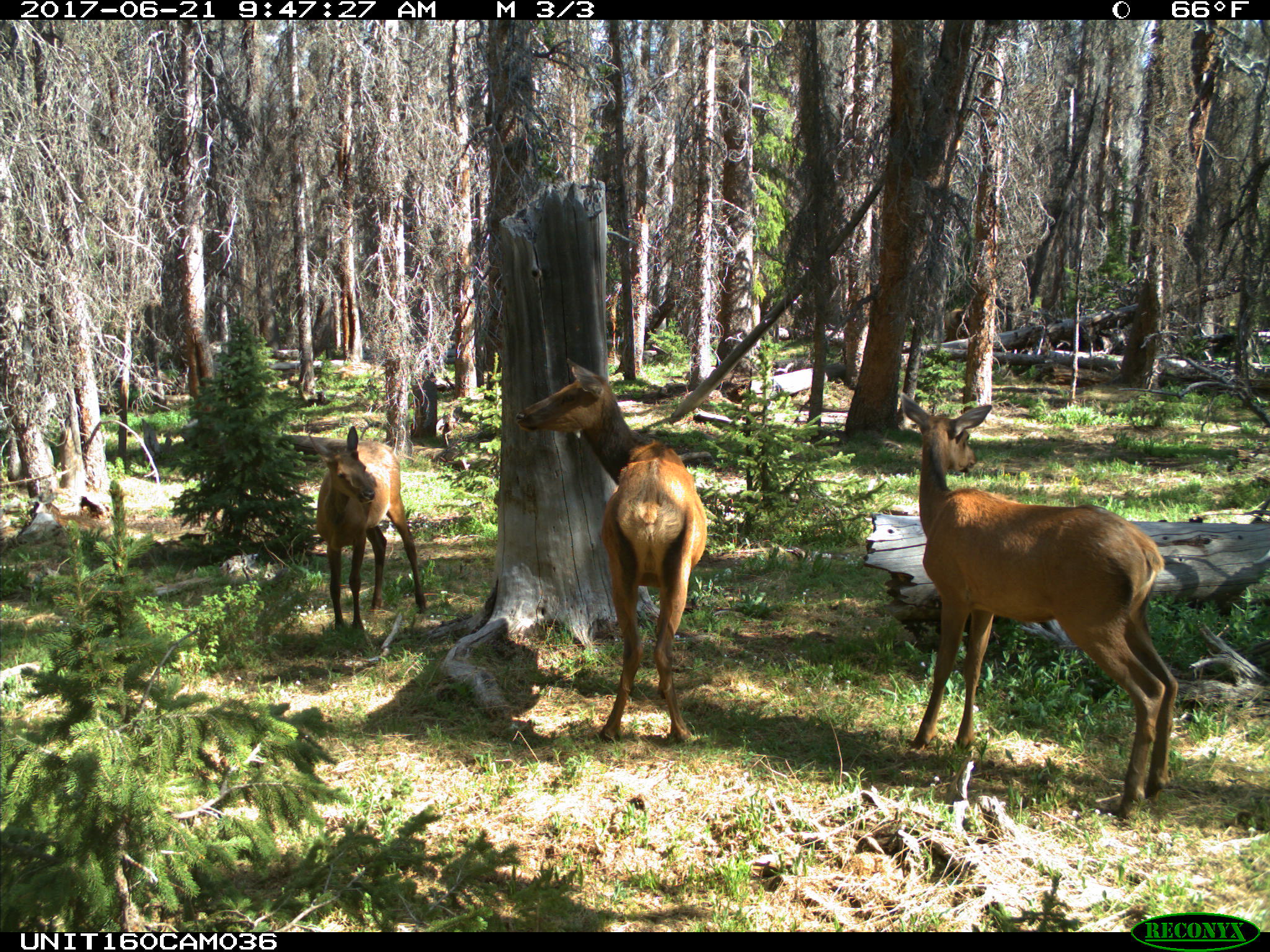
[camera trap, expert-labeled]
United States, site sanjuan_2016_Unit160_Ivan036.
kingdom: Animalia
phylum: Chordata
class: Mammalia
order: Artiodactyla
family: Cervidae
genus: Cervus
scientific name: Cervus elaphus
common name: red deer